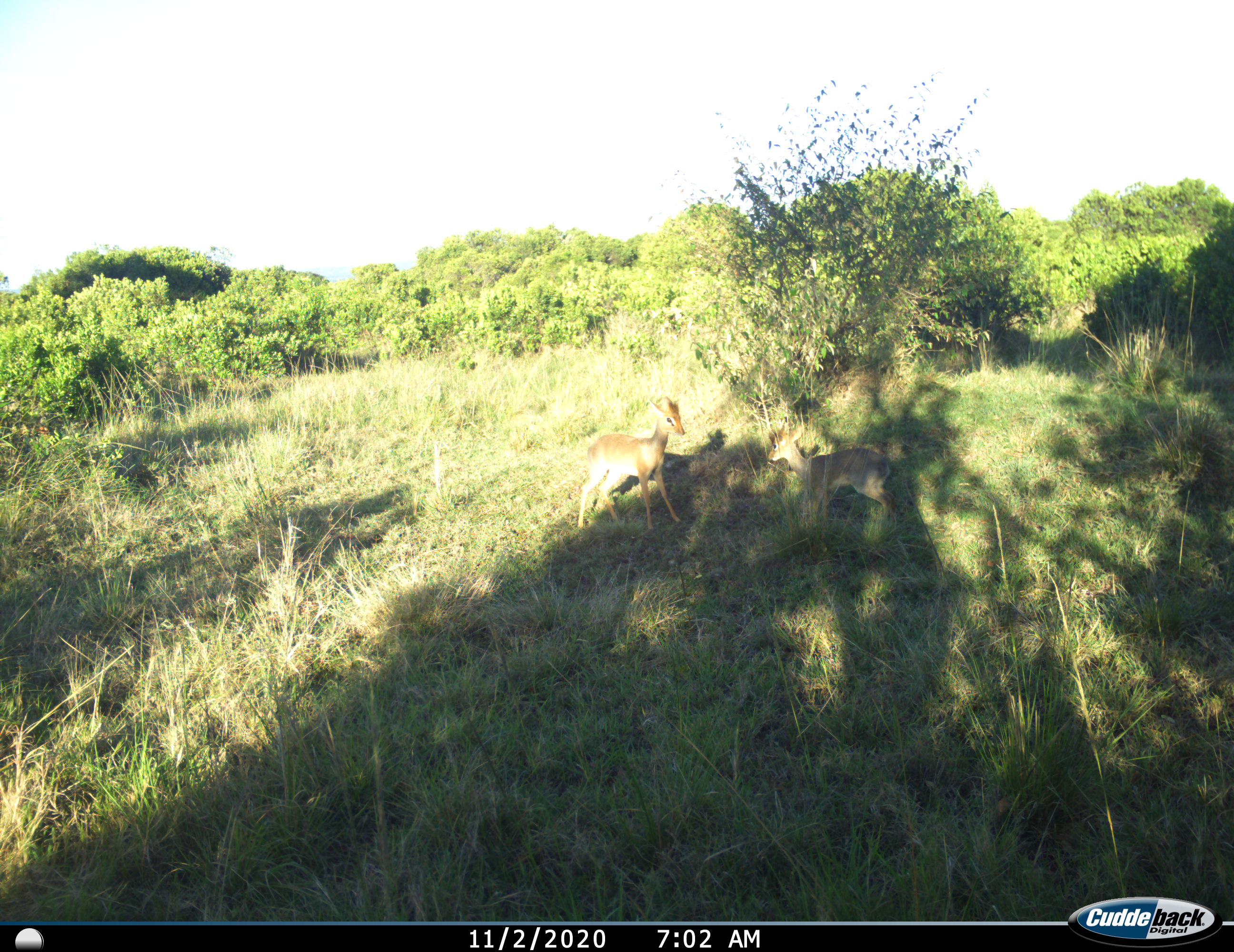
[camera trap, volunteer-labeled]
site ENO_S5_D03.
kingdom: Animalia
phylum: Chordata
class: Mammalia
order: Artiodactyla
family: Bovidae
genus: Madoqua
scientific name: Madoqua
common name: dik-dik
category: dikdik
Dikdik (dik-dik) (Madoqua), count 2. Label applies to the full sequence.